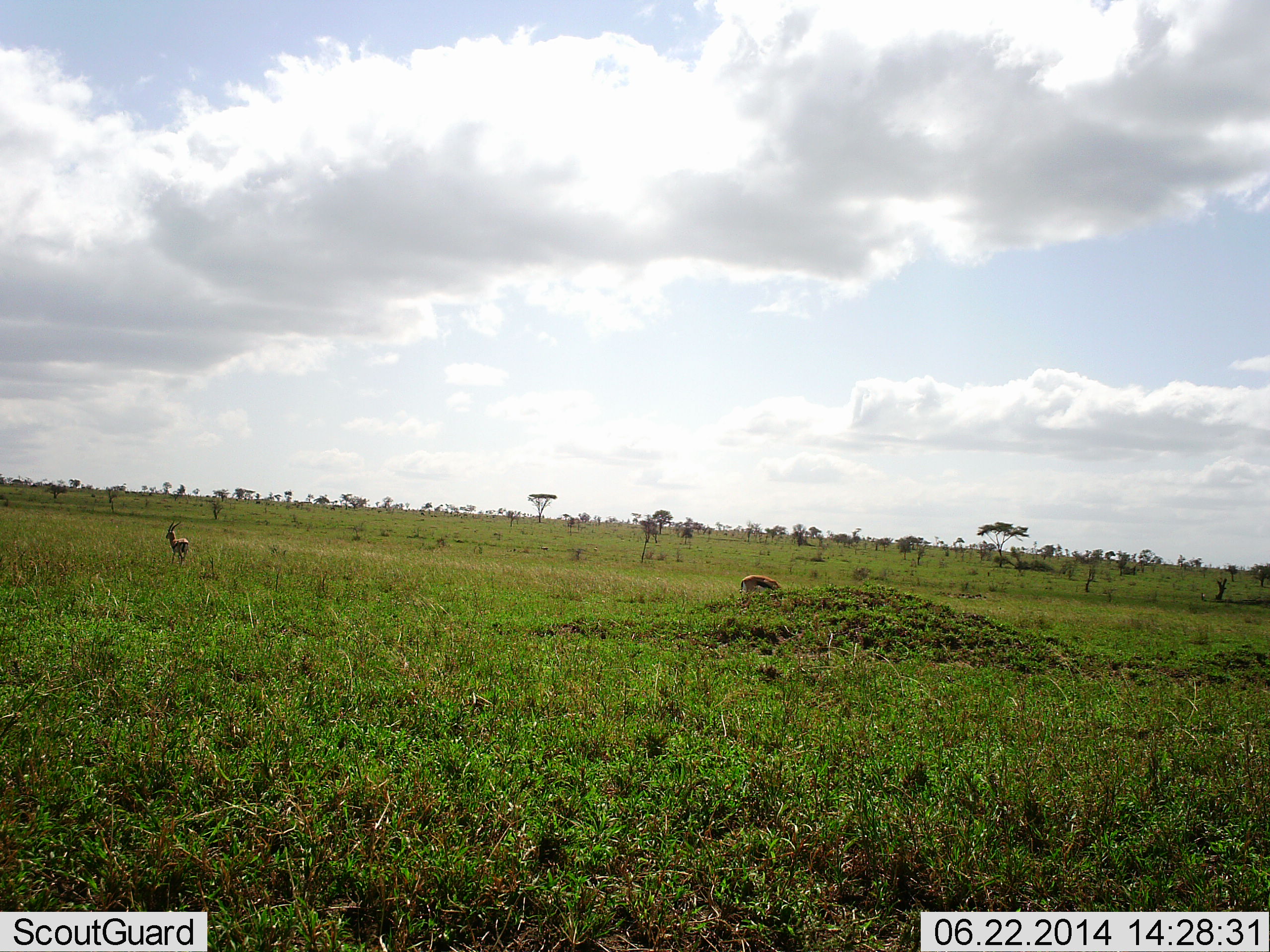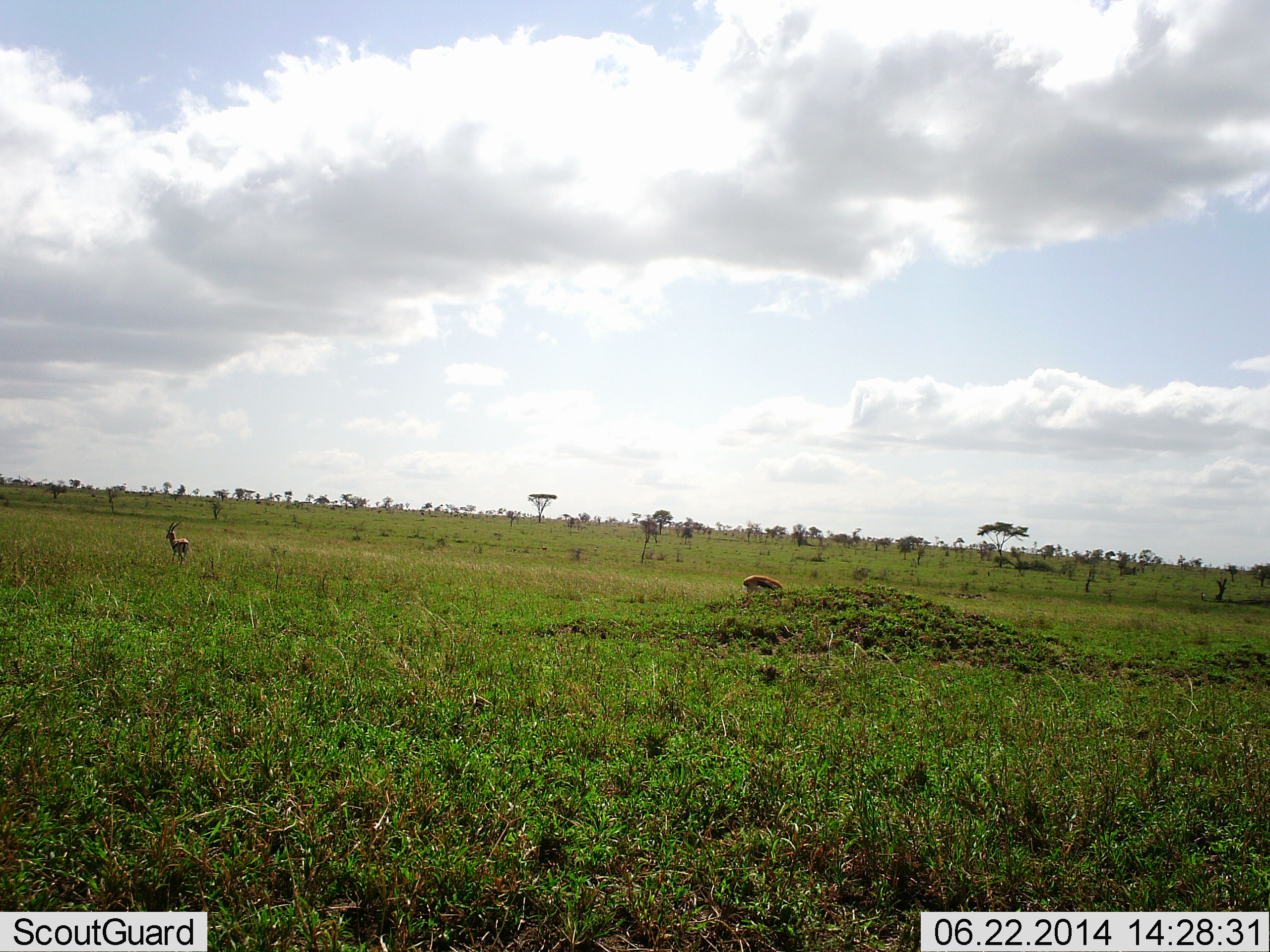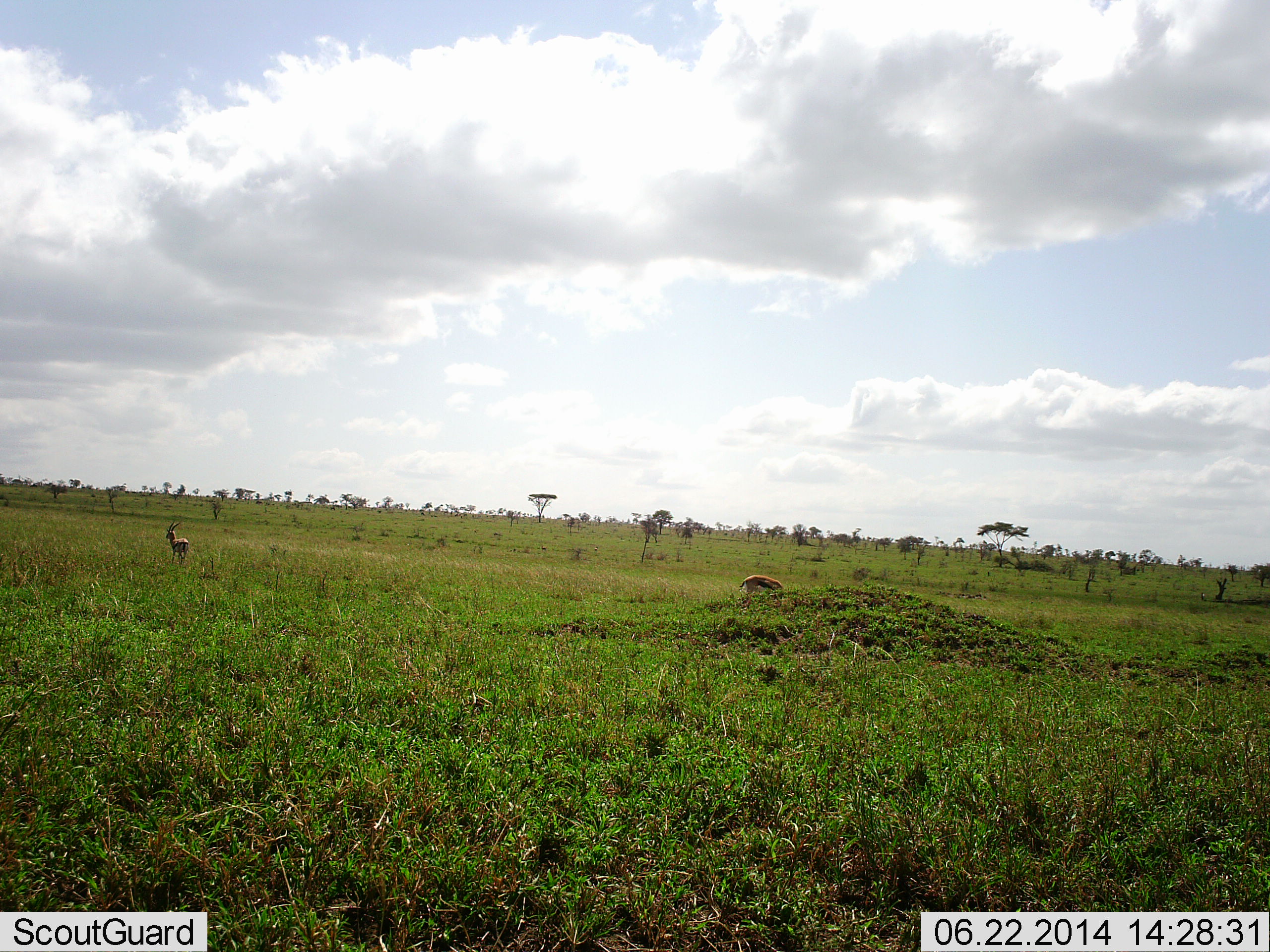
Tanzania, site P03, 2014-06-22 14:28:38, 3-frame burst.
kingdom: Animalia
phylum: Chordata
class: Mammalia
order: Artiodactyla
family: Bovidae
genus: Eudorcas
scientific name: Eudorcas thomsonii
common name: thomson's gazelle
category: gazellethomsons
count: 2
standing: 100%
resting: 0%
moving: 0%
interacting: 0%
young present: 0%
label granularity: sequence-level